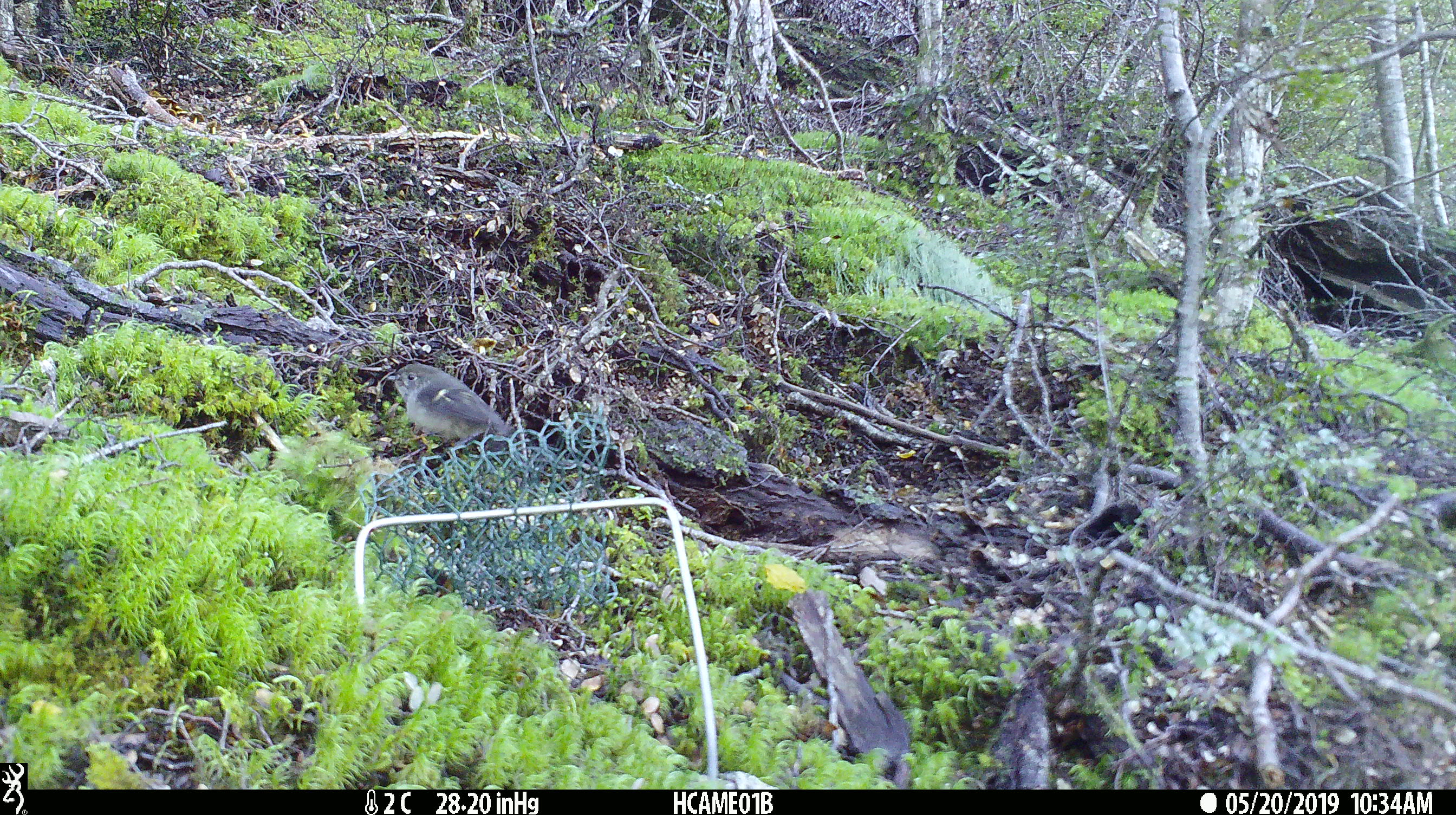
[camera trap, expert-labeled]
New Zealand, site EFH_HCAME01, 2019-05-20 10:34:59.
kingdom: Animalia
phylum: Chordata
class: Aves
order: Passeriformes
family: Petroicidae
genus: Petroica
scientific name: Petroica macrocephala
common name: tomtit